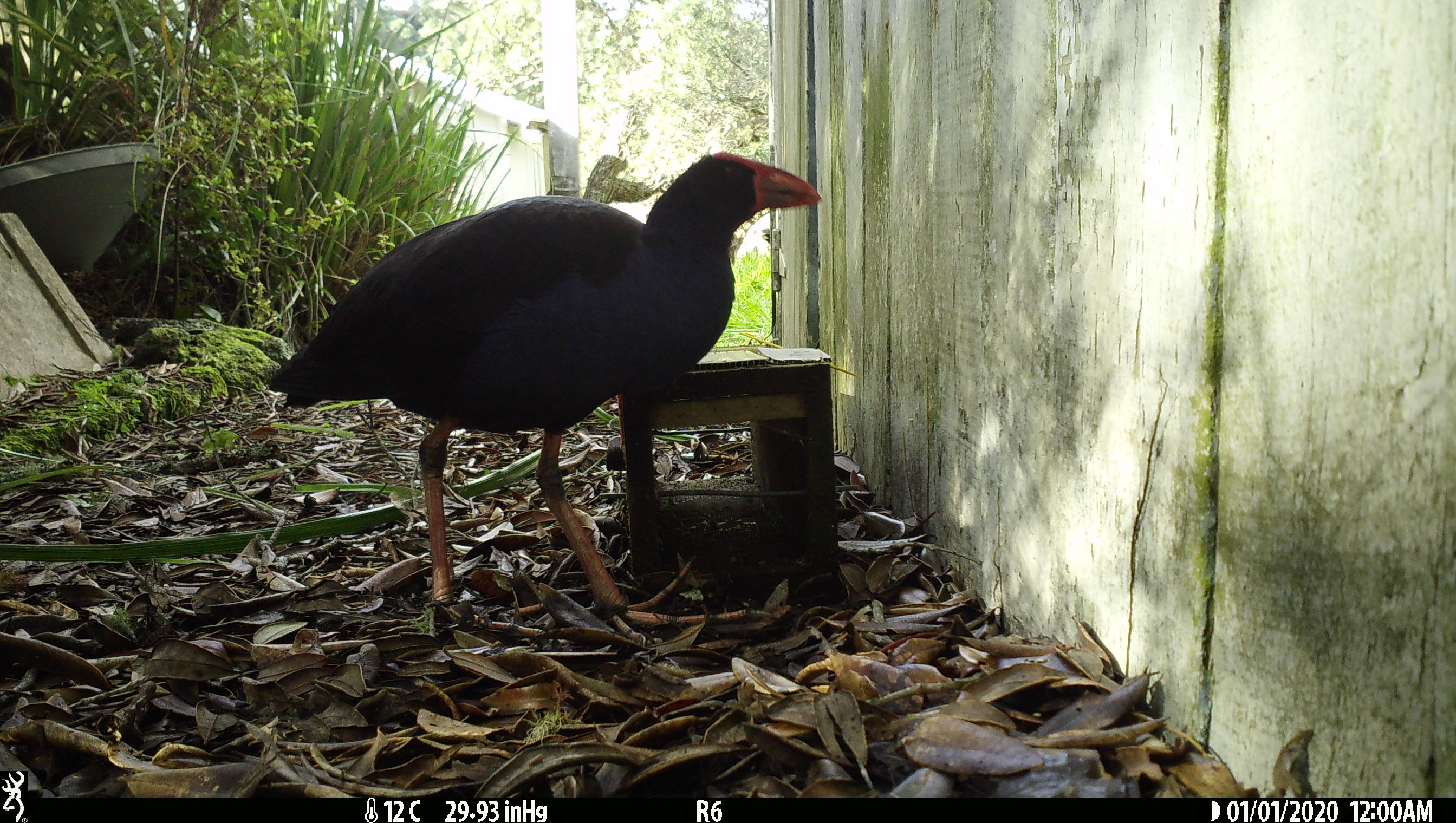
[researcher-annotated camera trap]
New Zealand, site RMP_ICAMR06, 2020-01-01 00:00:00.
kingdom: Animalia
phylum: Chordata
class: Aves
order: Gruiformes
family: Rallidae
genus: Porphyrio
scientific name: Porphyrio melanotus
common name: australasian swamphen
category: pukeko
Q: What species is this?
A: Pukeko (australasian swamphen) (Porphyrio melanotus).